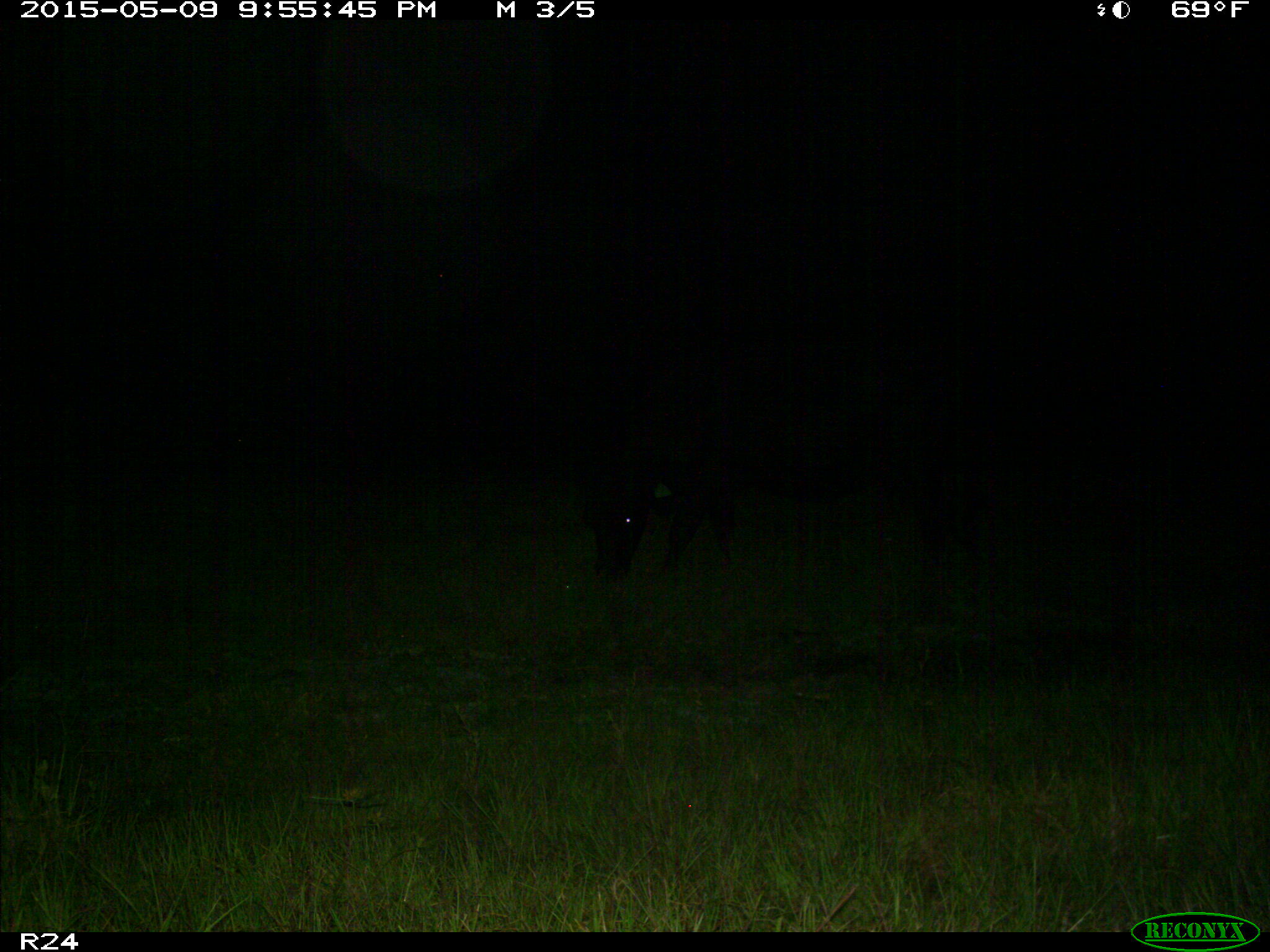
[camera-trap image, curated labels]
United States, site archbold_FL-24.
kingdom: Animalia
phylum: Chordata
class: Mammalia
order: Artiodactyla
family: Bovidae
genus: Bos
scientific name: Bos taurus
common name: domestic cow